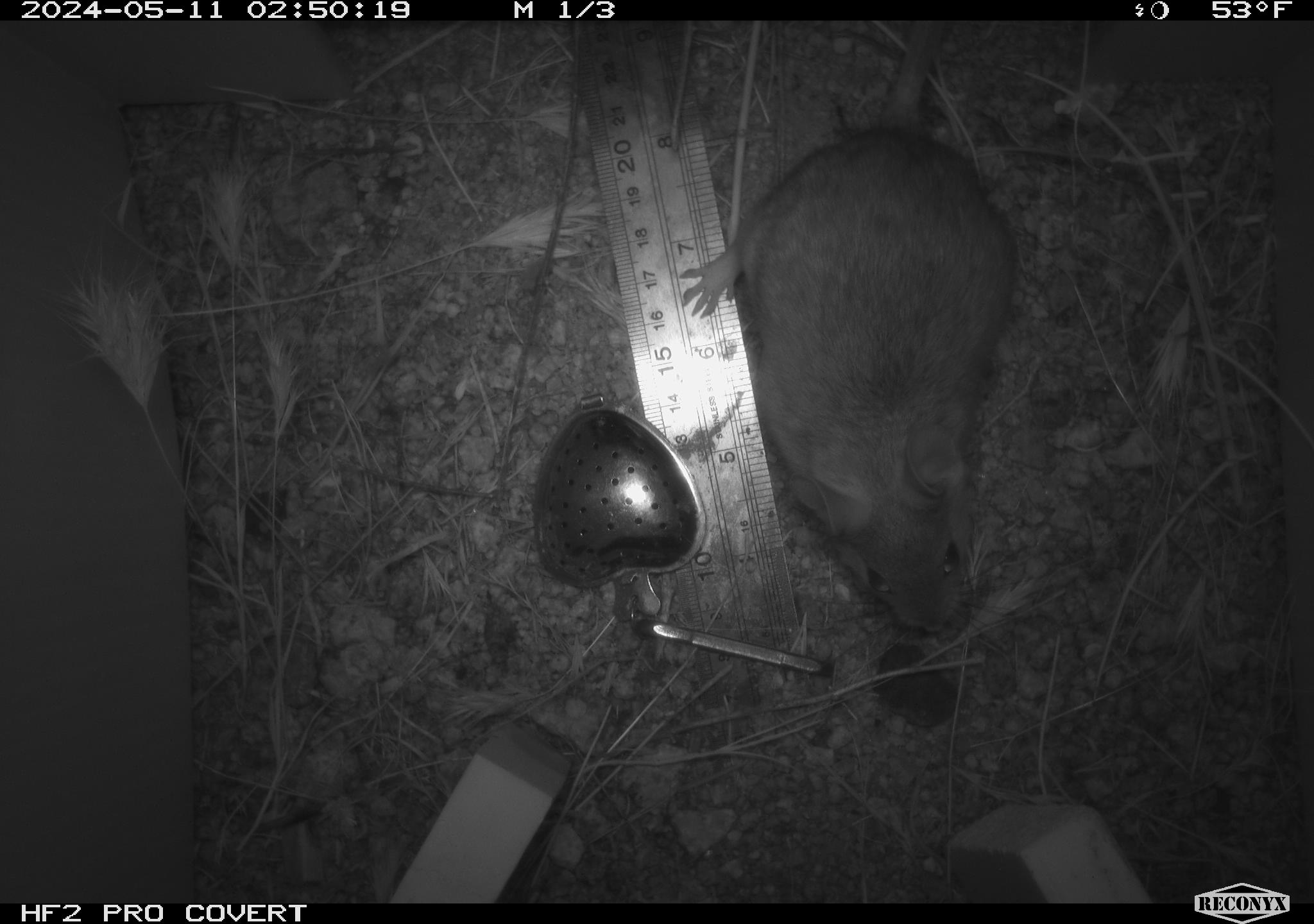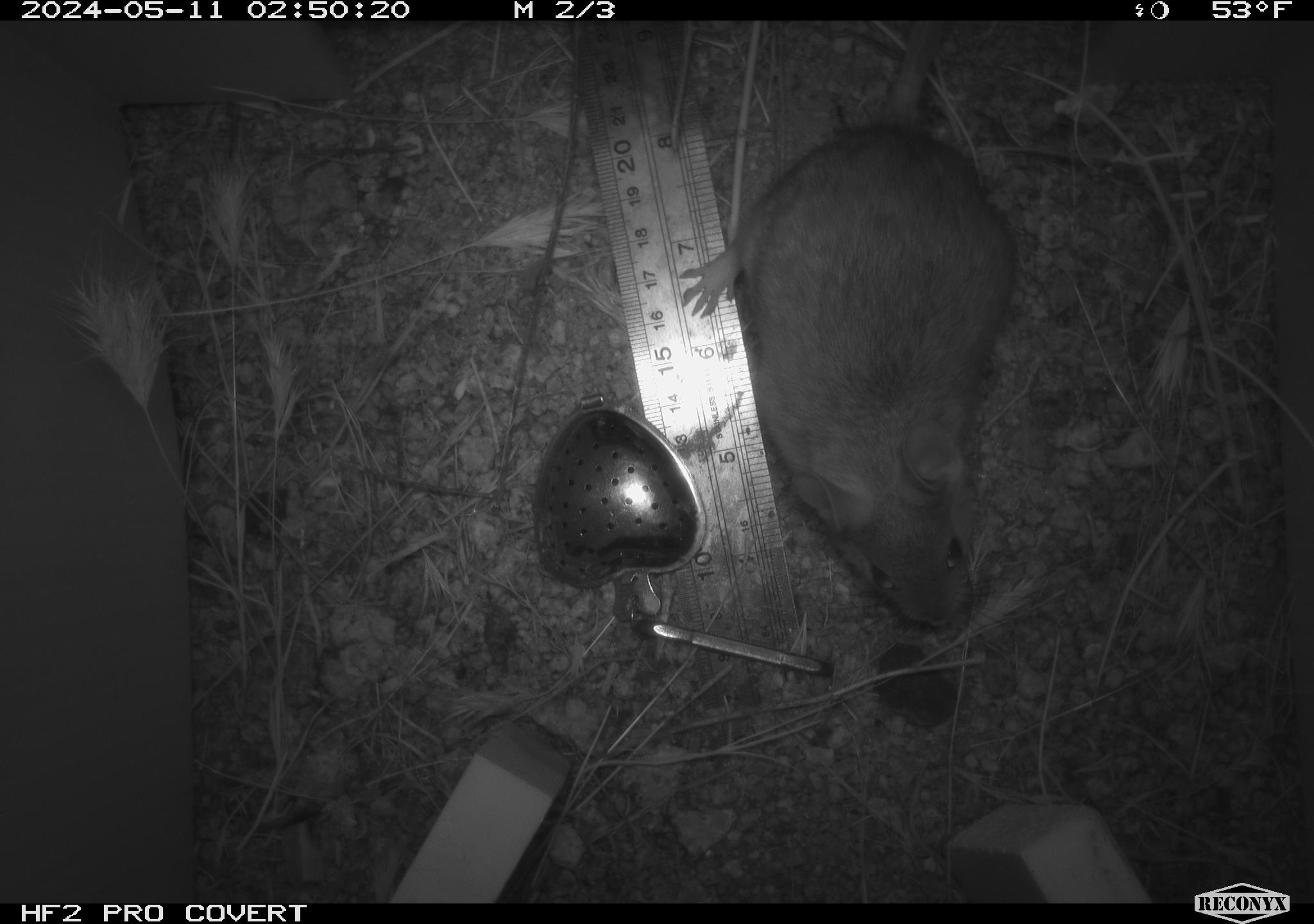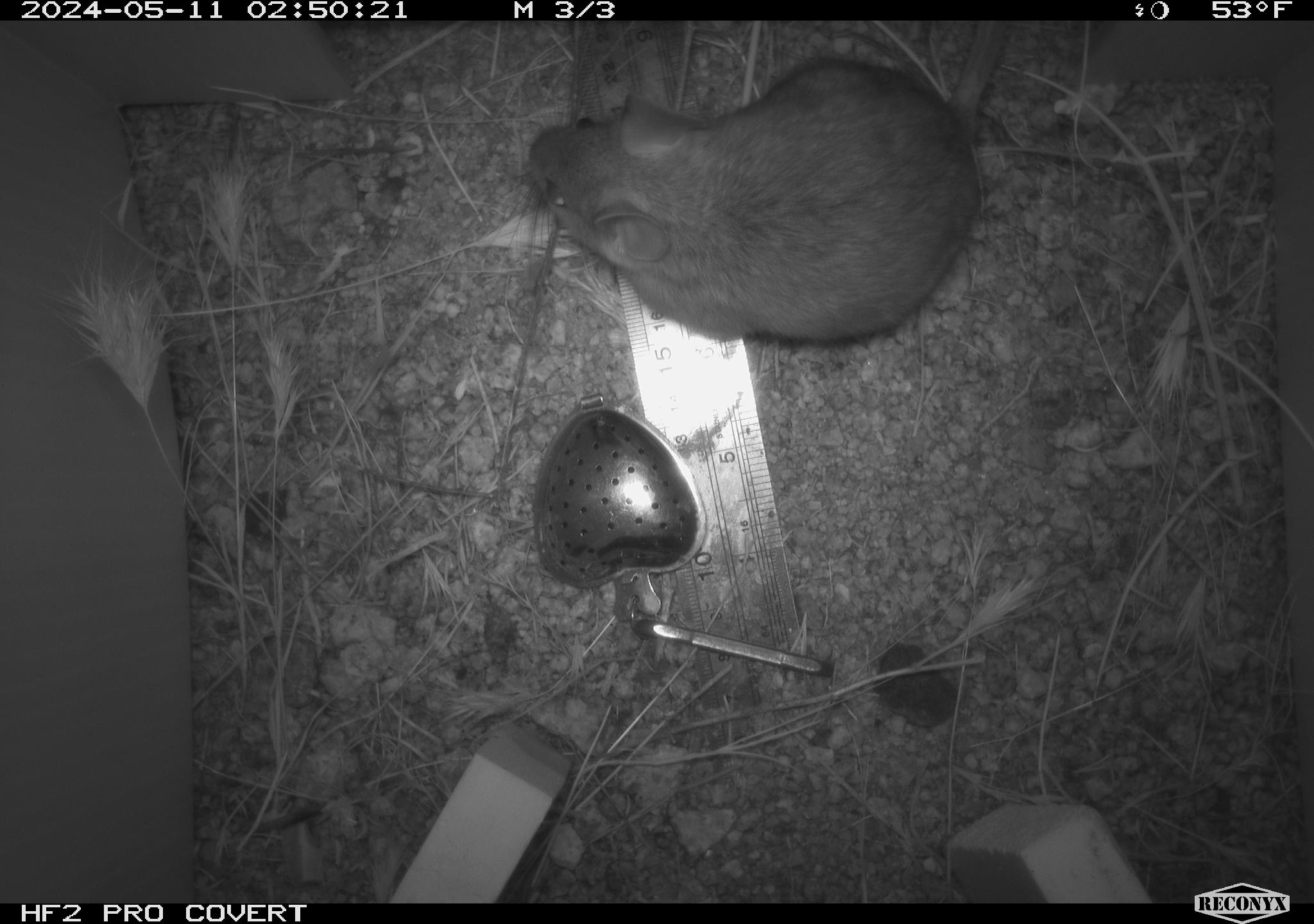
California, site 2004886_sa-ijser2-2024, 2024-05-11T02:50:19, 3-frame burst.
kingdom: Animalia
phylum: Chordata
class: Mammalia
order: Rodentia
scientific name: Rodentia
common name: woodrat or rat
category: woodrat or rat species